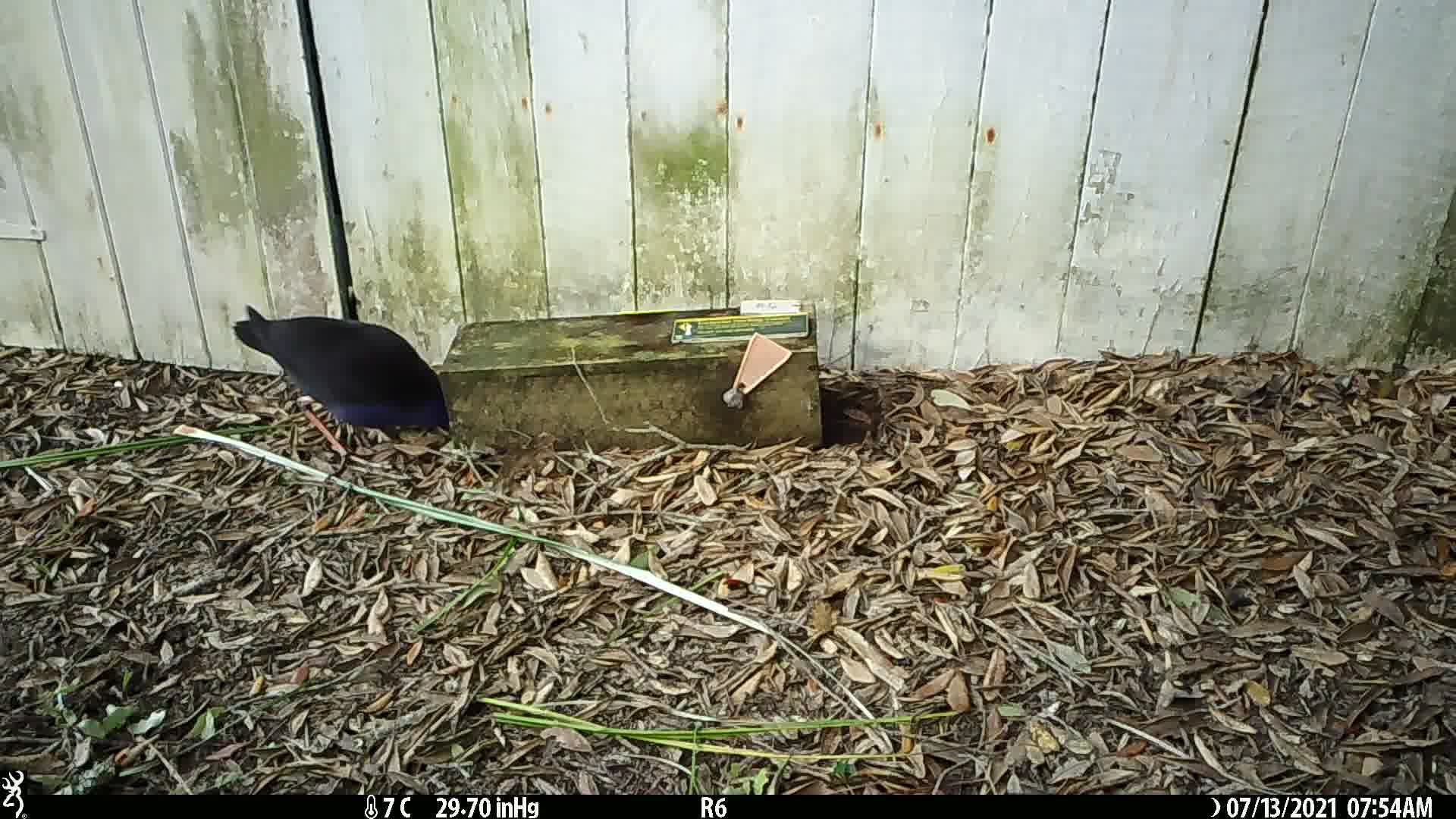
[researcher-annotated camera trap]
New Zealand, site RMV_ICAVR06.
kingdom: Animalia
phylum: Chordata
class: Aves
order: Gruiformes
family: Rallidae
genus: Porphyrio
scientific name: Porphyrio melanotus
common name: australasian swamphen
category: pukeko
Pukeko (australasian swamphen) (Porphyrio melanotus).